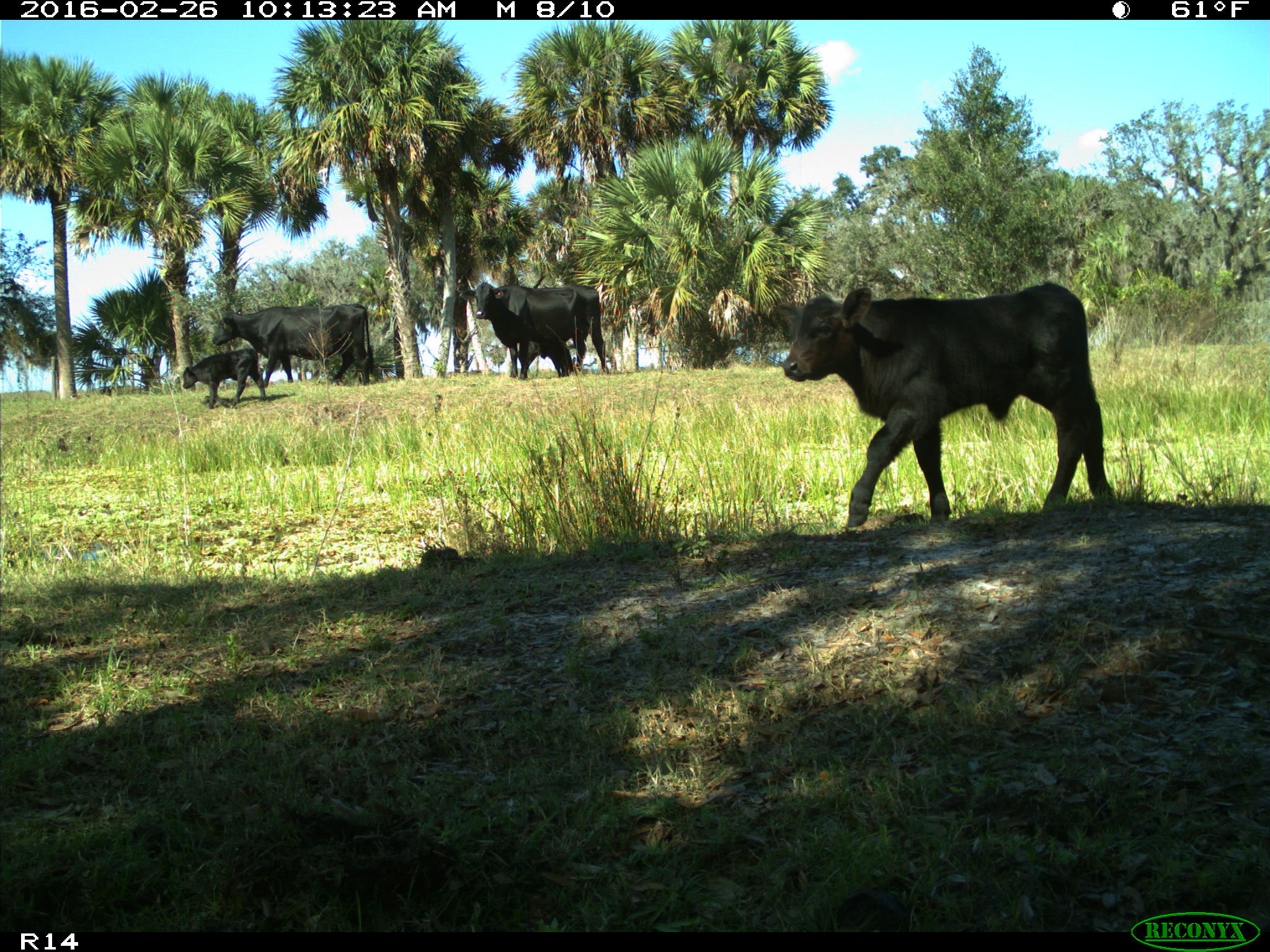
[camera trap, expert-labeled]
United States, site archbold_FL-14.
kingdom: Animalia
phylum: Chordata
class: Mammalia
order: Artiodactyla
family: Bovidae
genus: Bos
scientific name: Bos taurus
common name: domestic cow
Bos taurus (domestic cow).